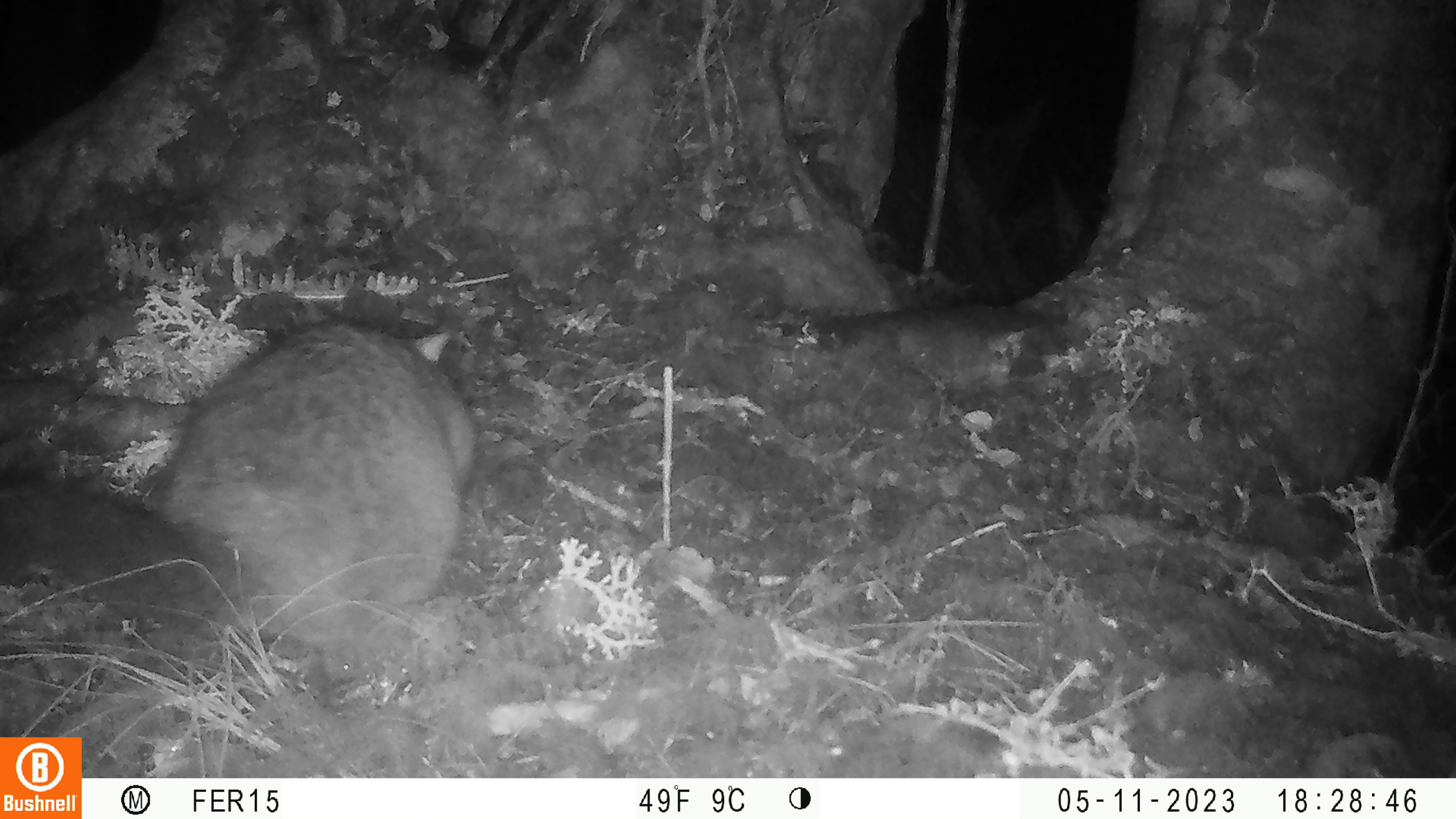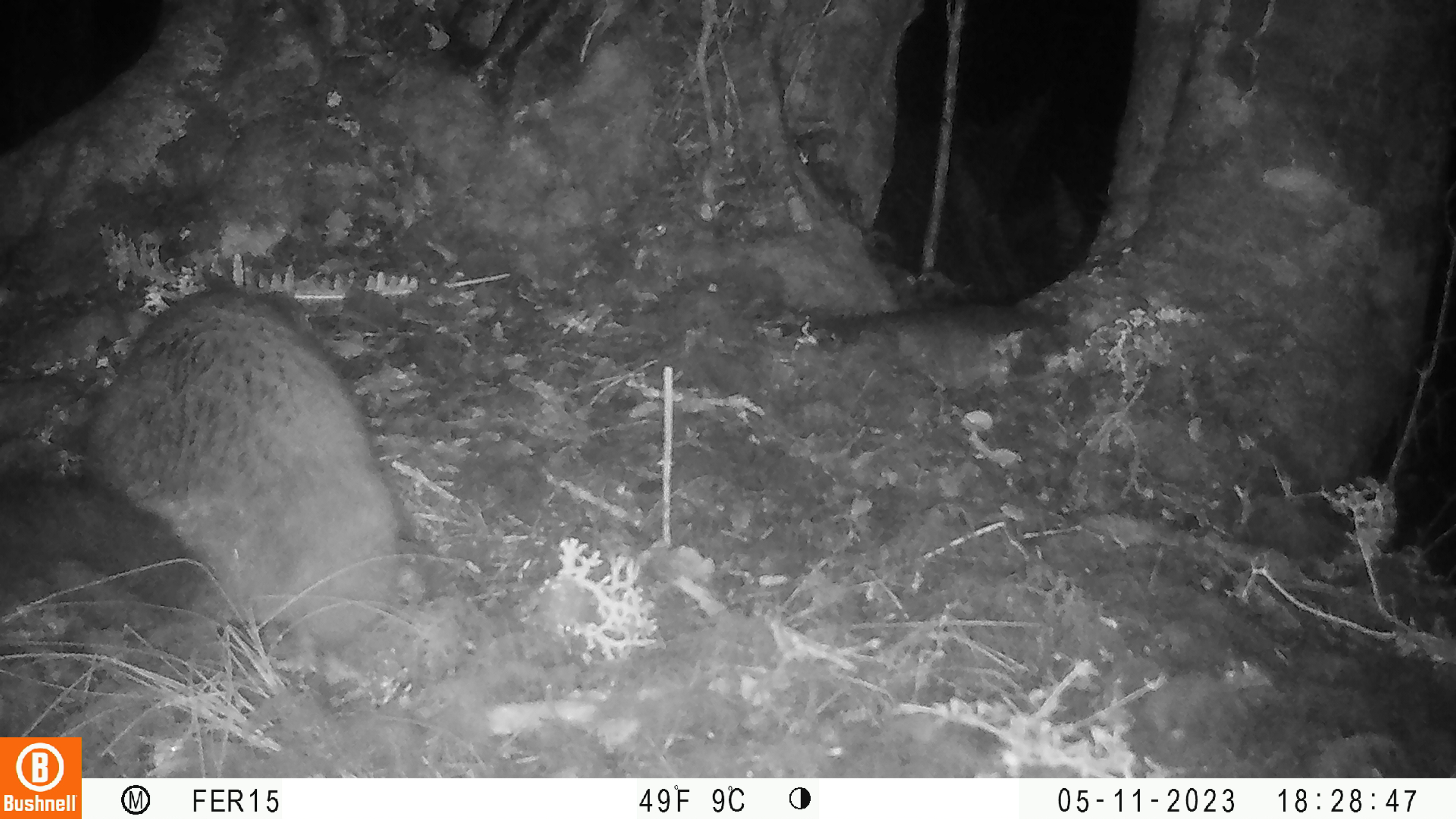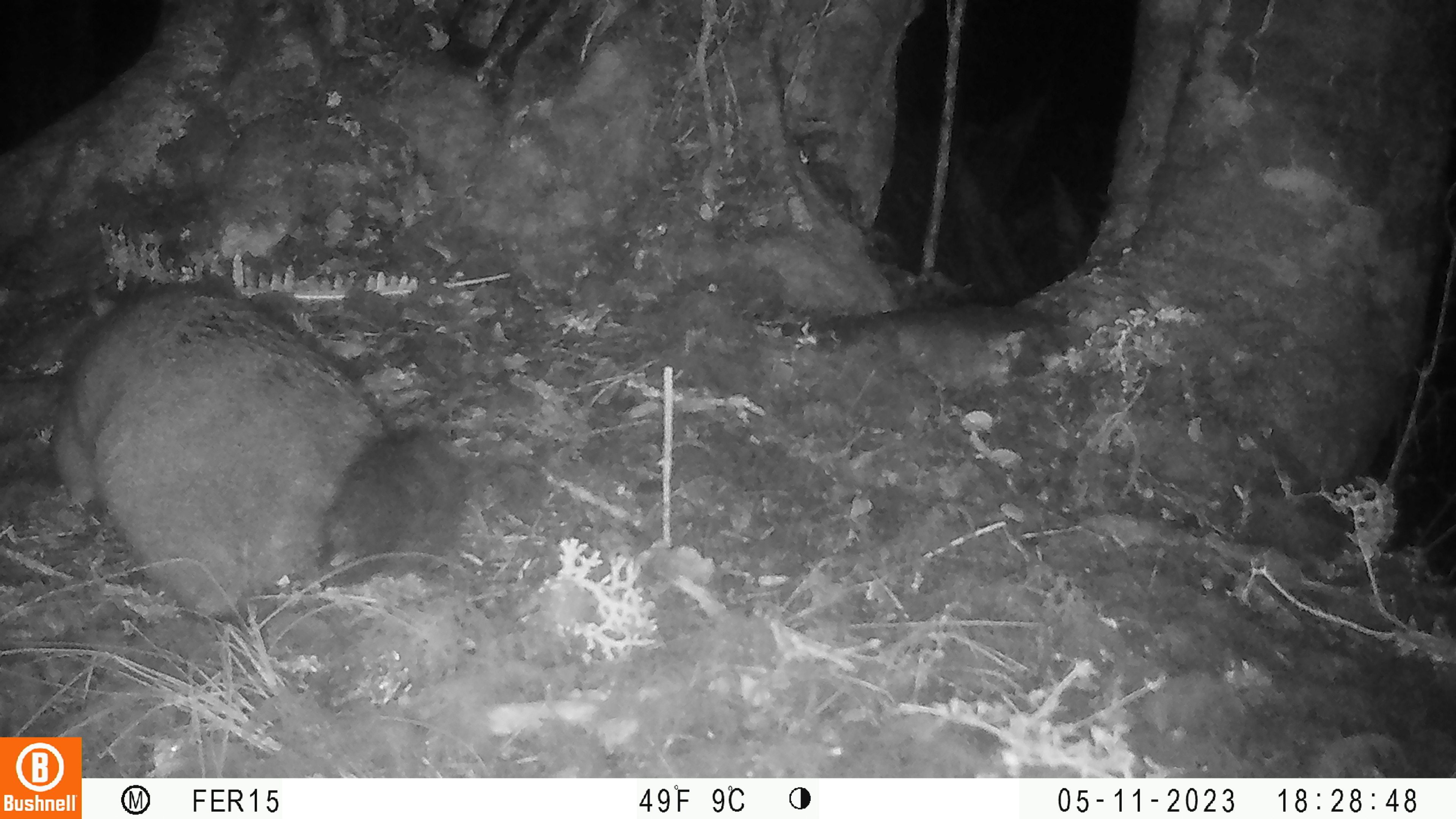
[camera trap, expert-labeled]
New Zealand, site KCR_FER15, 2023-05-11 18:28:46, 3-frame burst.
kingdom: Animalia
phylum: Chordata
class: Mammalia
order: Diprotodontia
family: Phalangeridae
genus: Trichosurus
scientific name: Trichosurus vulpecula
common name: common brushtail possum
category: possum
Possum (common brushtail possum) (Trichosurus vulpecula).